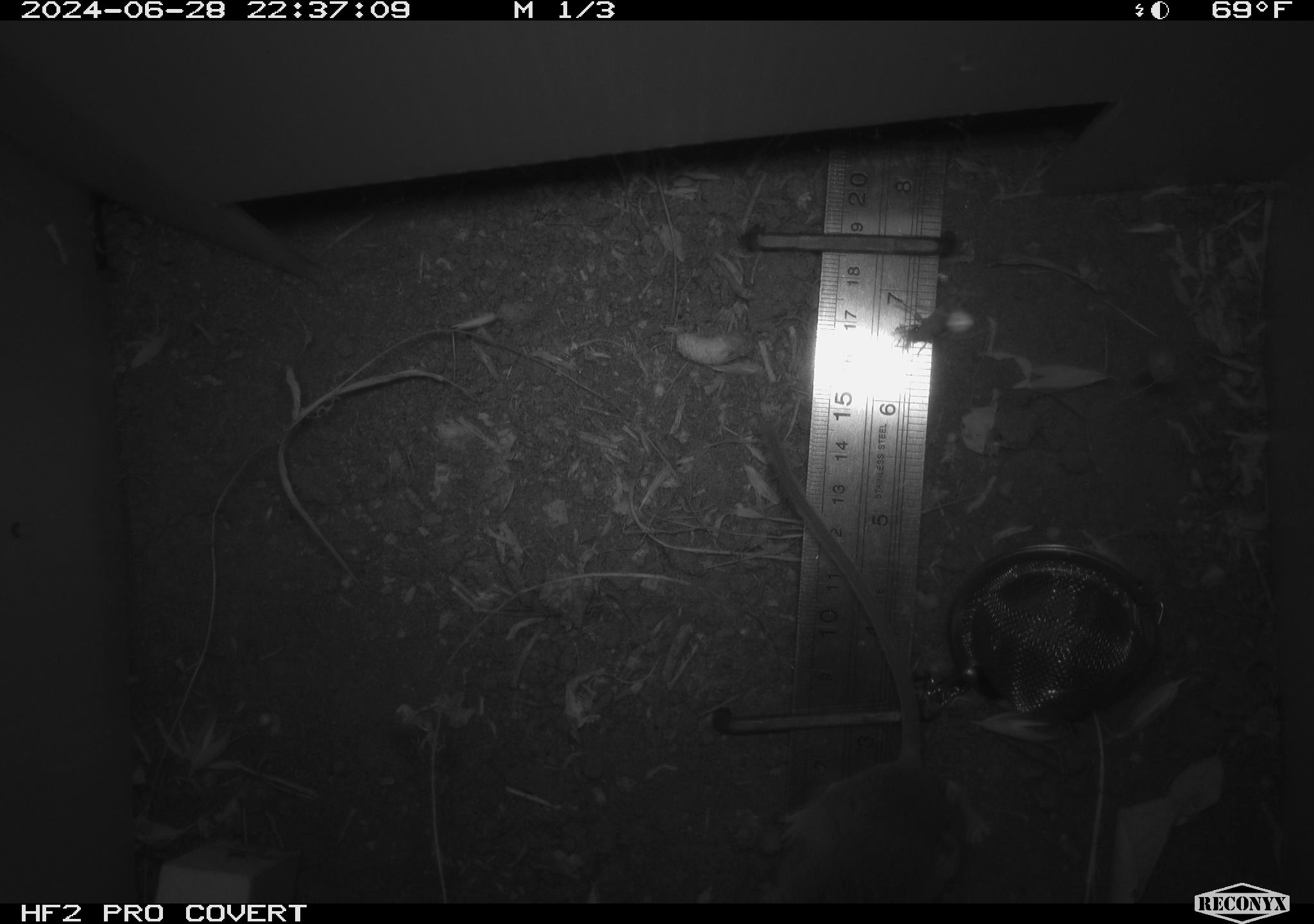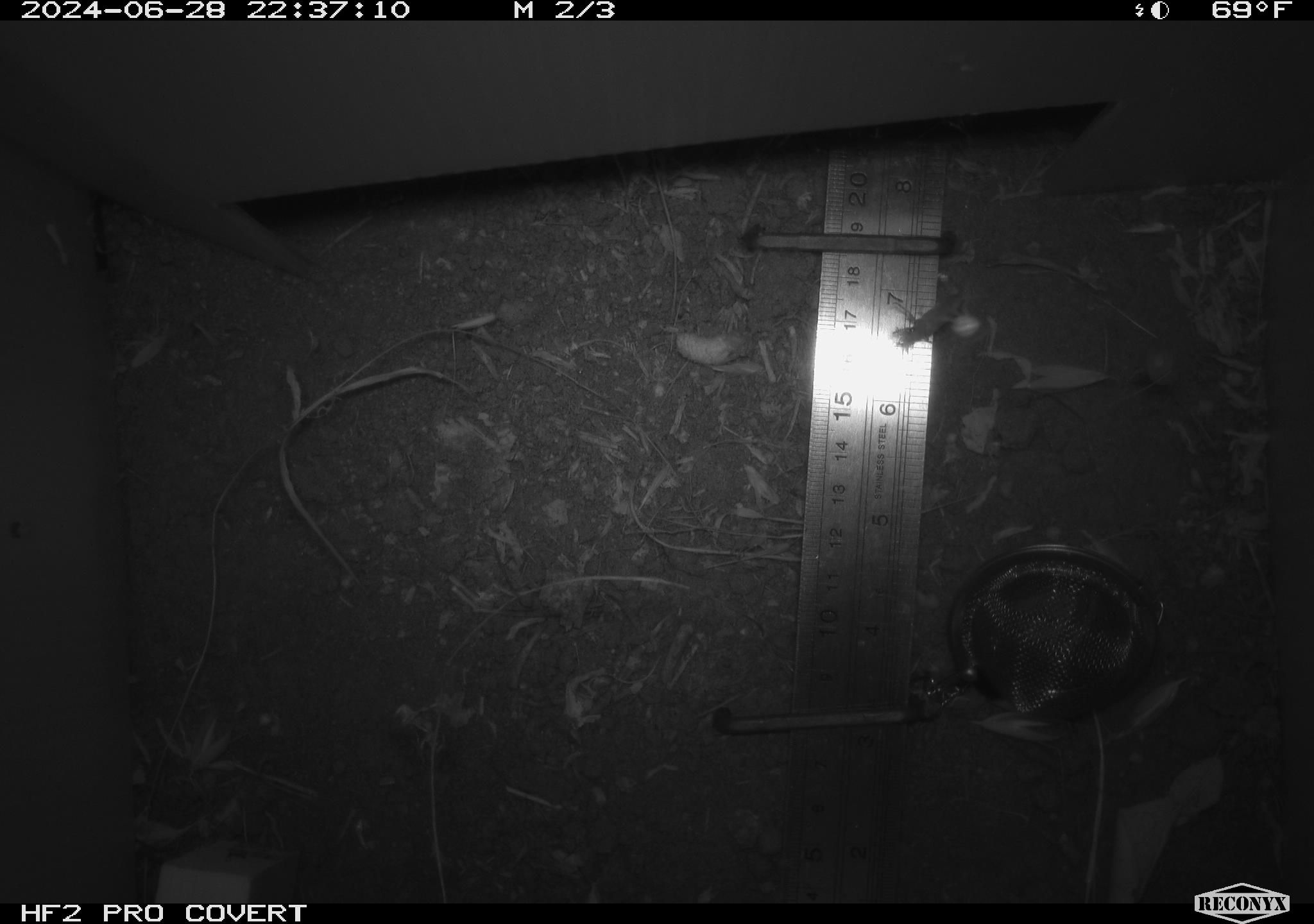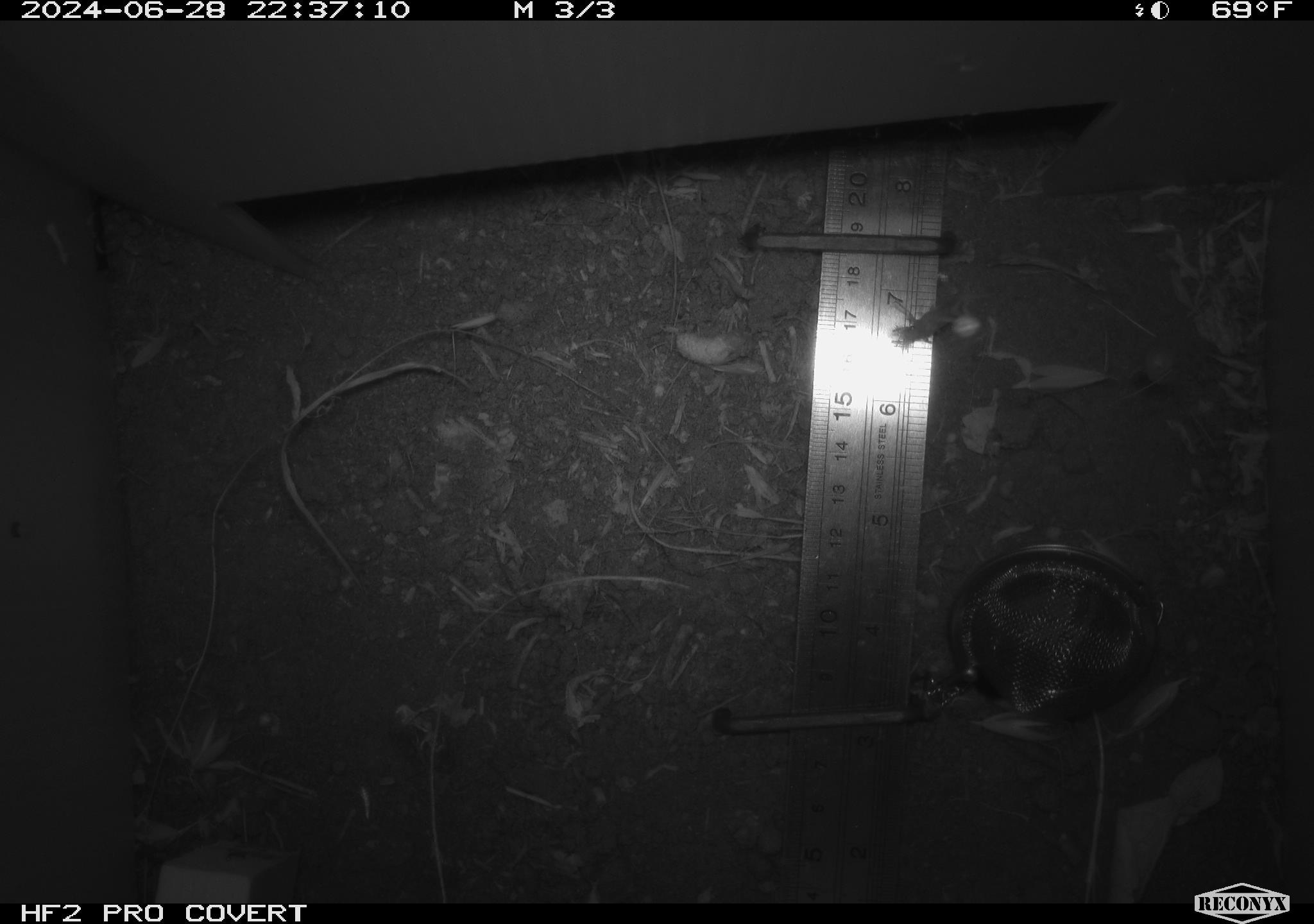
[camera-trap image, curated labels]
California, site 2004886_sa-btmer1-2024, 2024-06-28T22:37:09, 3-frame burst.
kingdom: Animalia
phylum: Chordata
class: Mammalia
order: Rodentia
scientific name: Rodentia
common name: mouse species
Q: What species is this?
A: Mouse species (Rodentia).